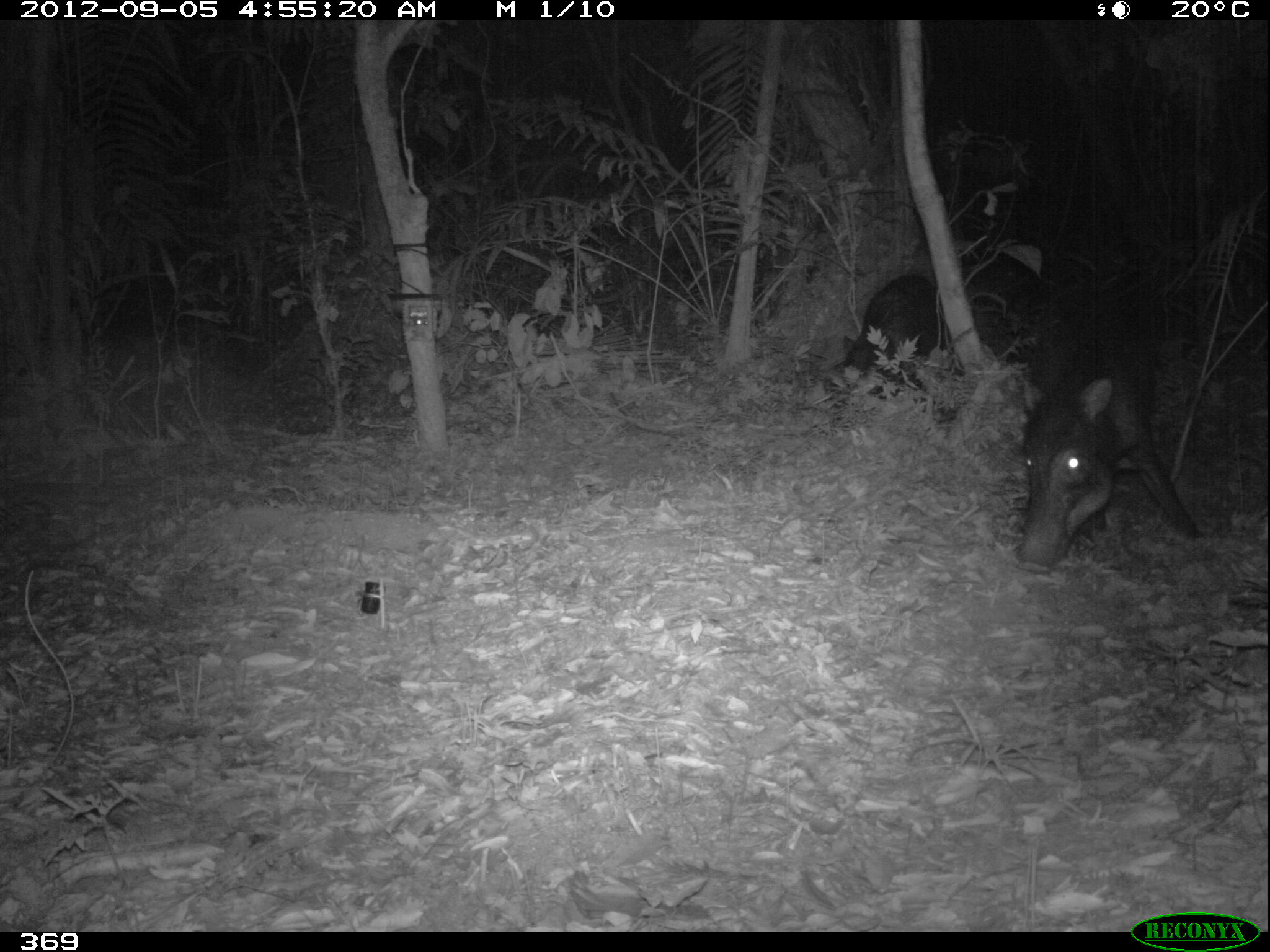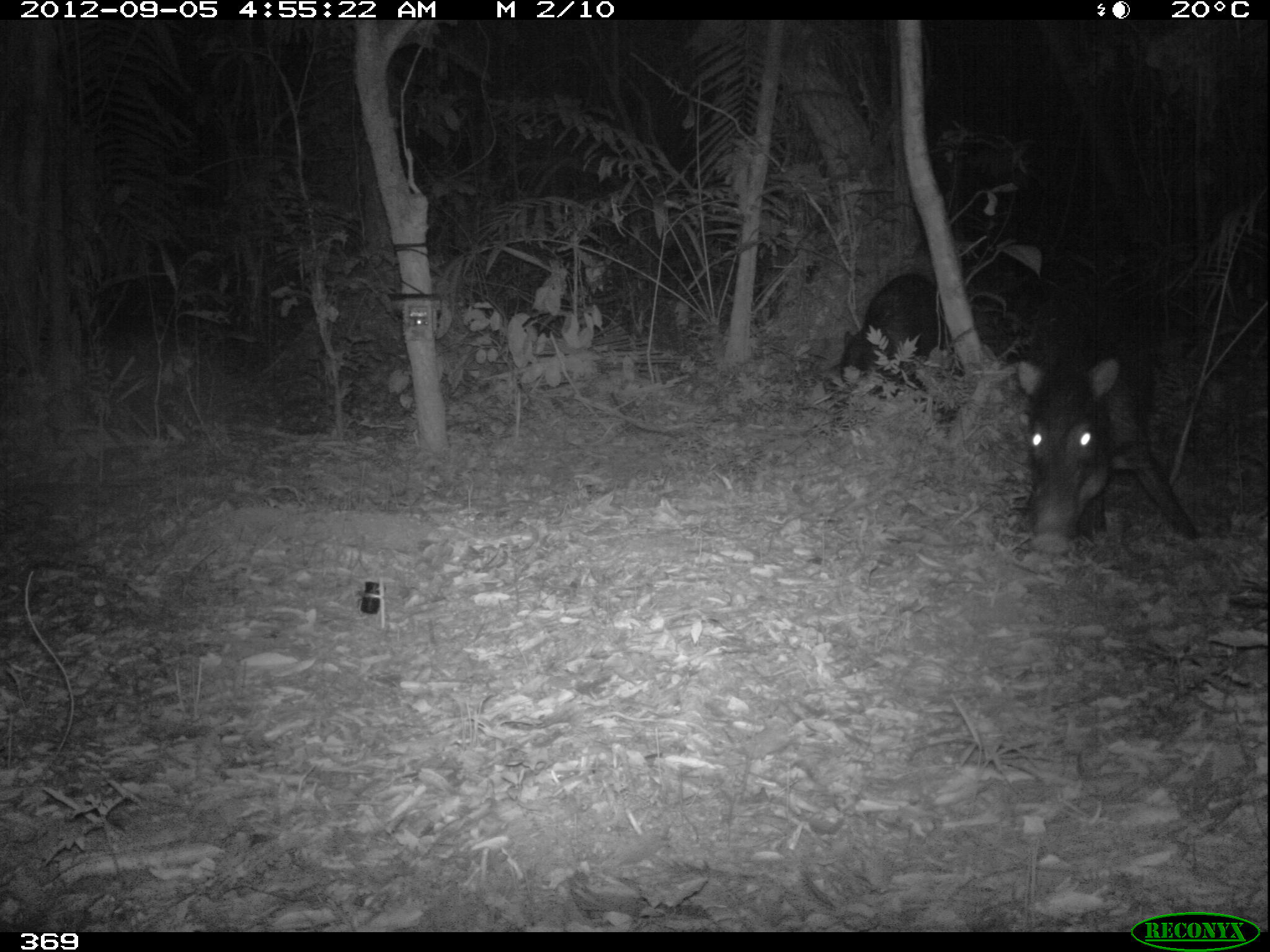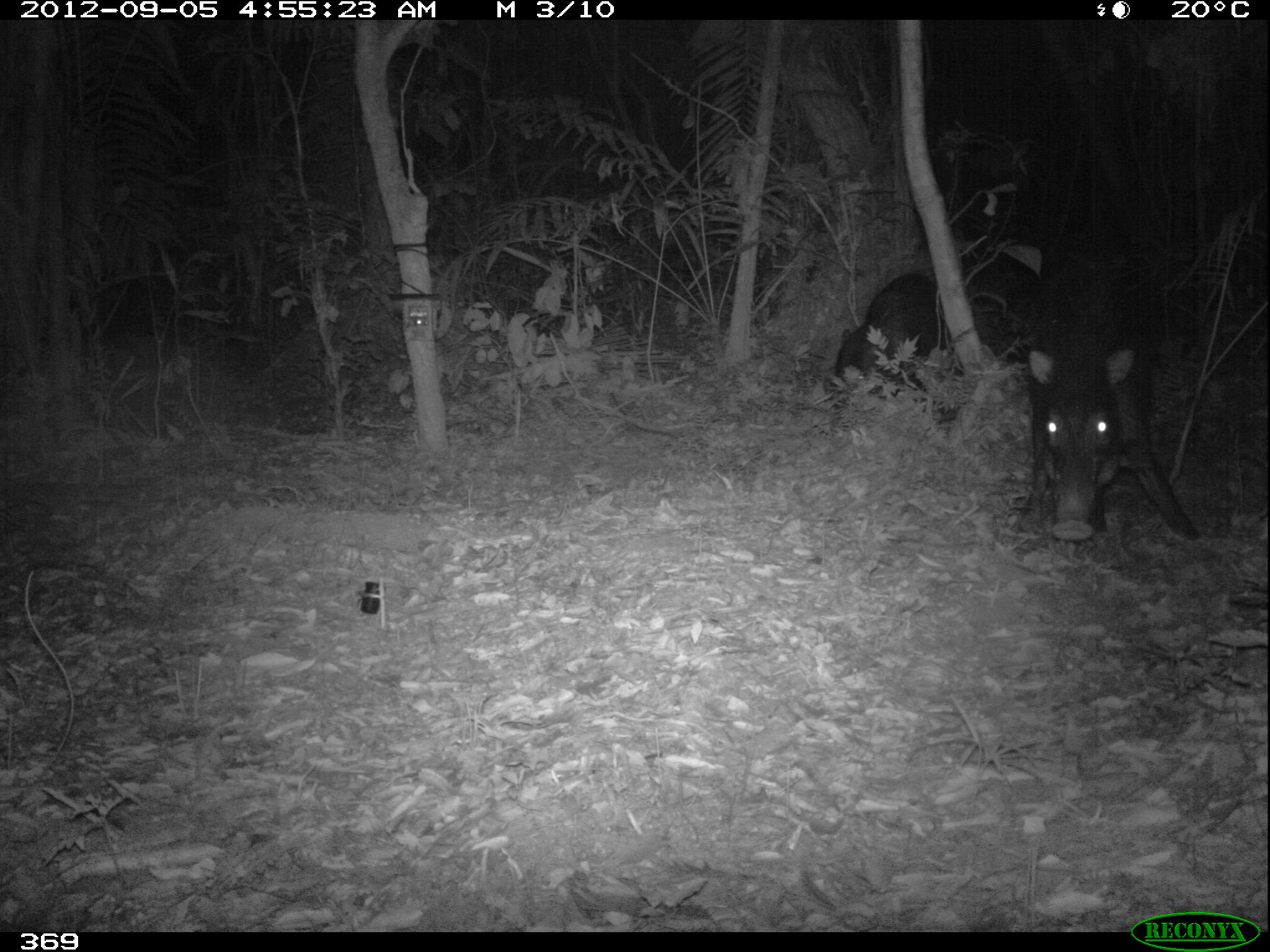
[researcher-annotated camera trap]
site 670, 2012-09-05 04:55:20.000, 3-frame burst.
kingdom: Animalia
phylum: Chordata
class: Mammalia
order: Artiodactyla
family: Tayassuidae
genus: Tayassu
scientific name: Tayassu pecari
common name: white-lipped peccary